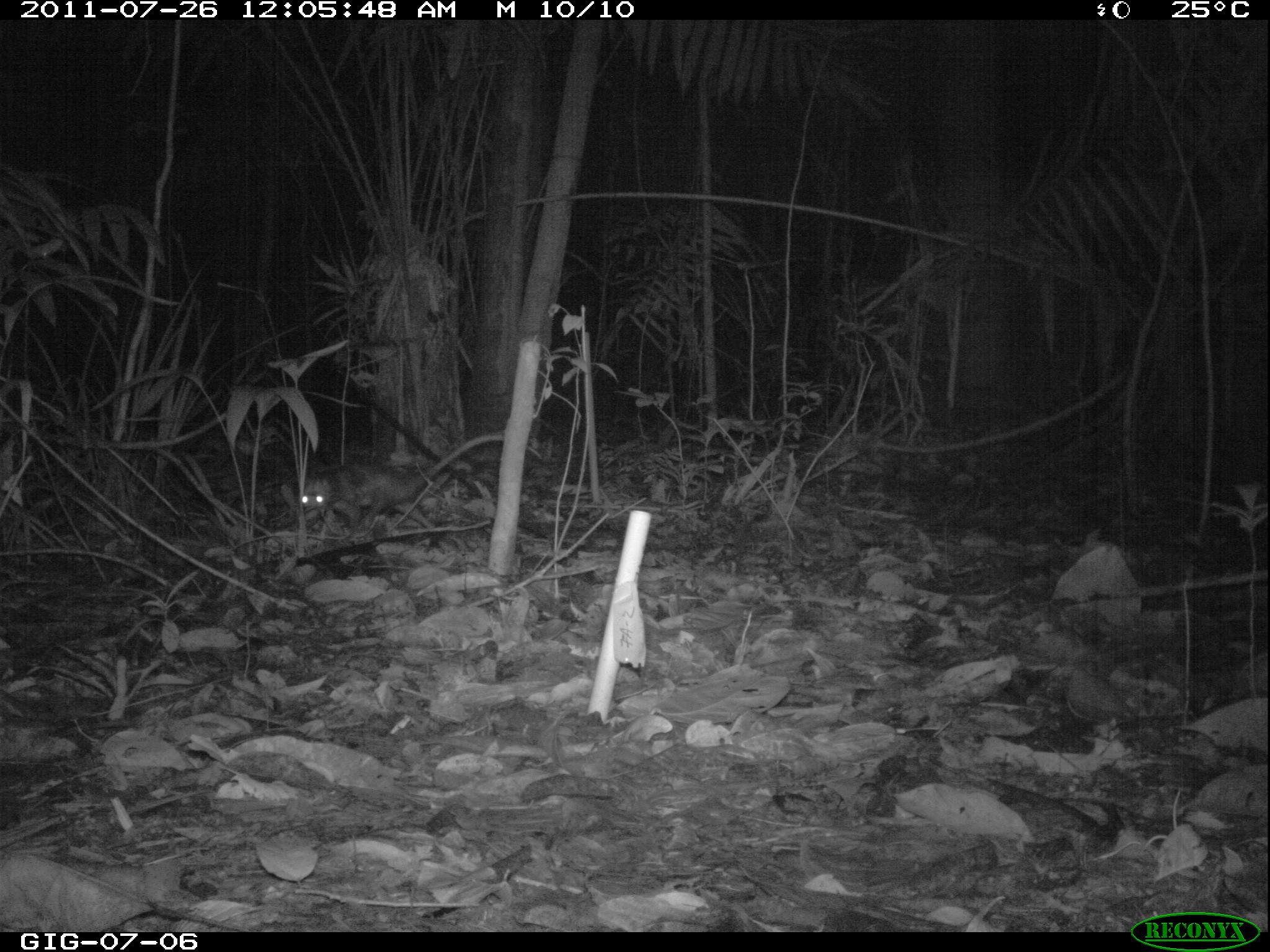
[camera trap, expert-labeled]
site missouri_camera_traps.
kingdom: Animalia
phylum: Chordata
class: Mammalia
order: Didelphimorphia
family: Didelphidae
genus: Didelphis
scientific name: Didelphis marsupialis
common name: common opossum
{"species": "common opossum (Didelphis marsupialis)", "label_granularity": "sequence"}